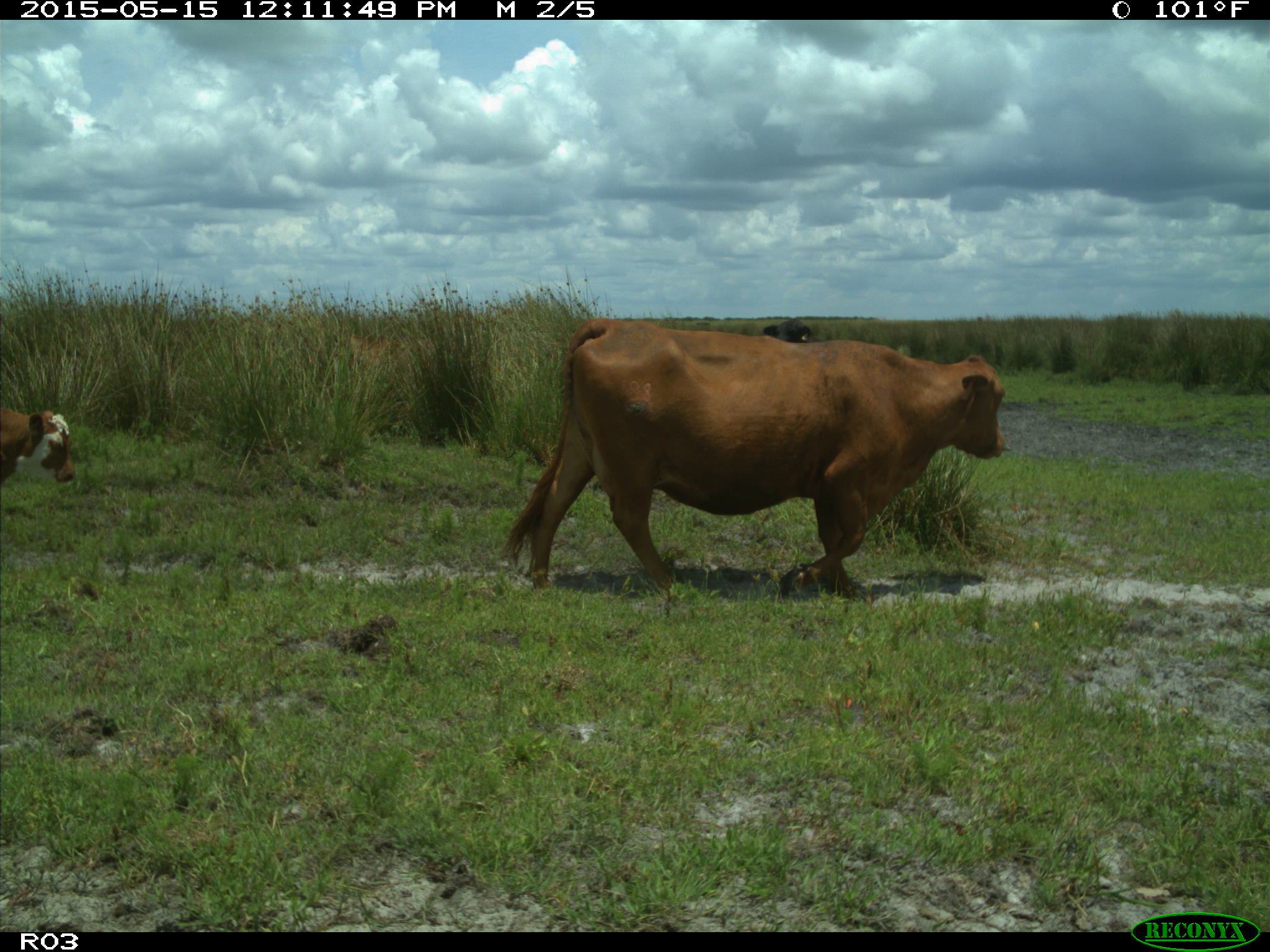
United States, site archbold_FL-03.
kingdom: Animalia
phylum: Chordata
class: Mammalia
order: Artiodactyla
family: Bovidae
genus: Bos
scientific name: Bos taurus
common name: domestic cow